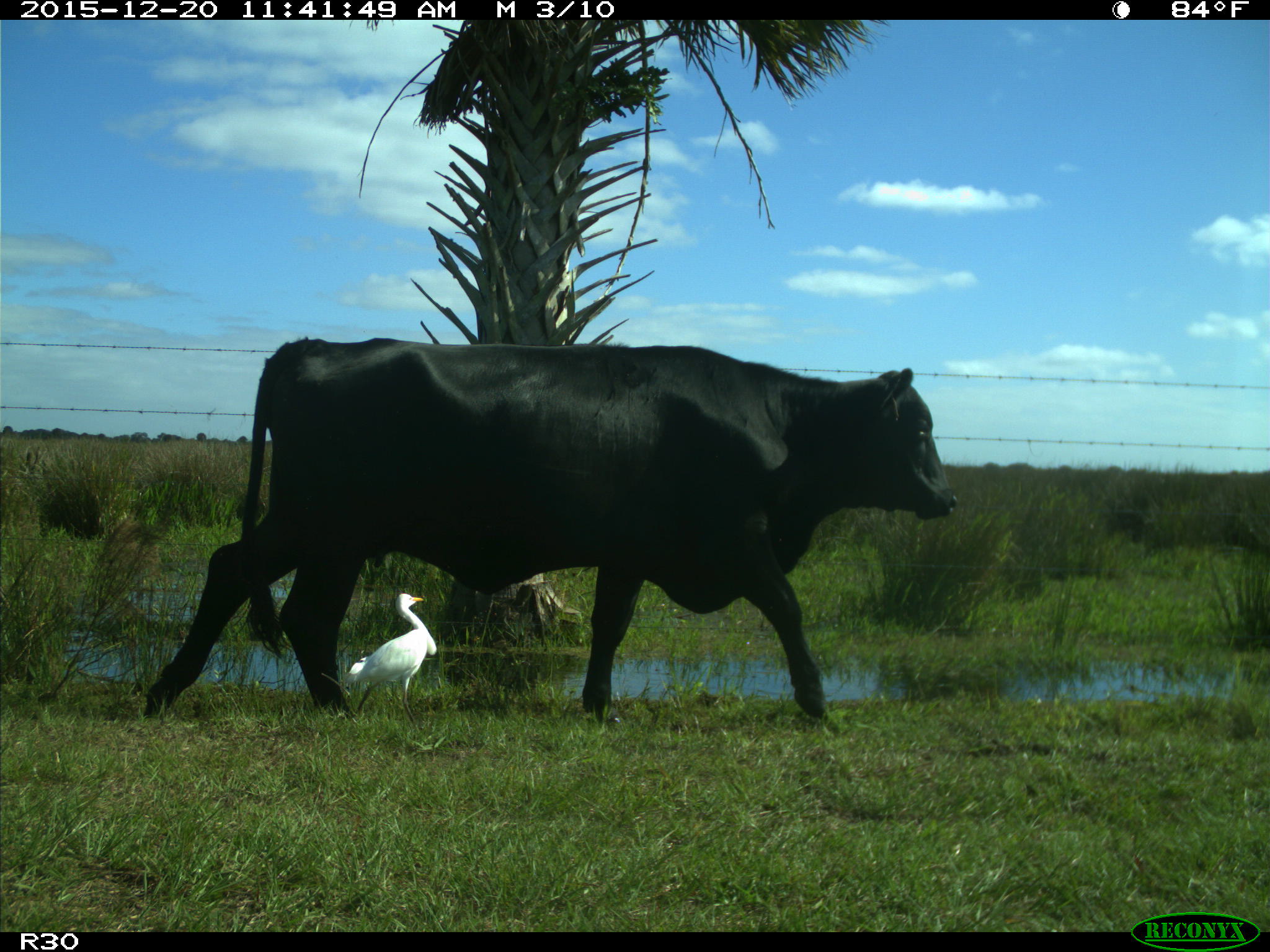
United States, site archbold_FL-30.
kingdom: Animalia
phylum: Chordata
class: Mammalia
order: Artiodactyla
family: Bovidae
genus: Bos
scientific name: Bos taurus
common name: domestic cow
Bos taurus (domestic cow).